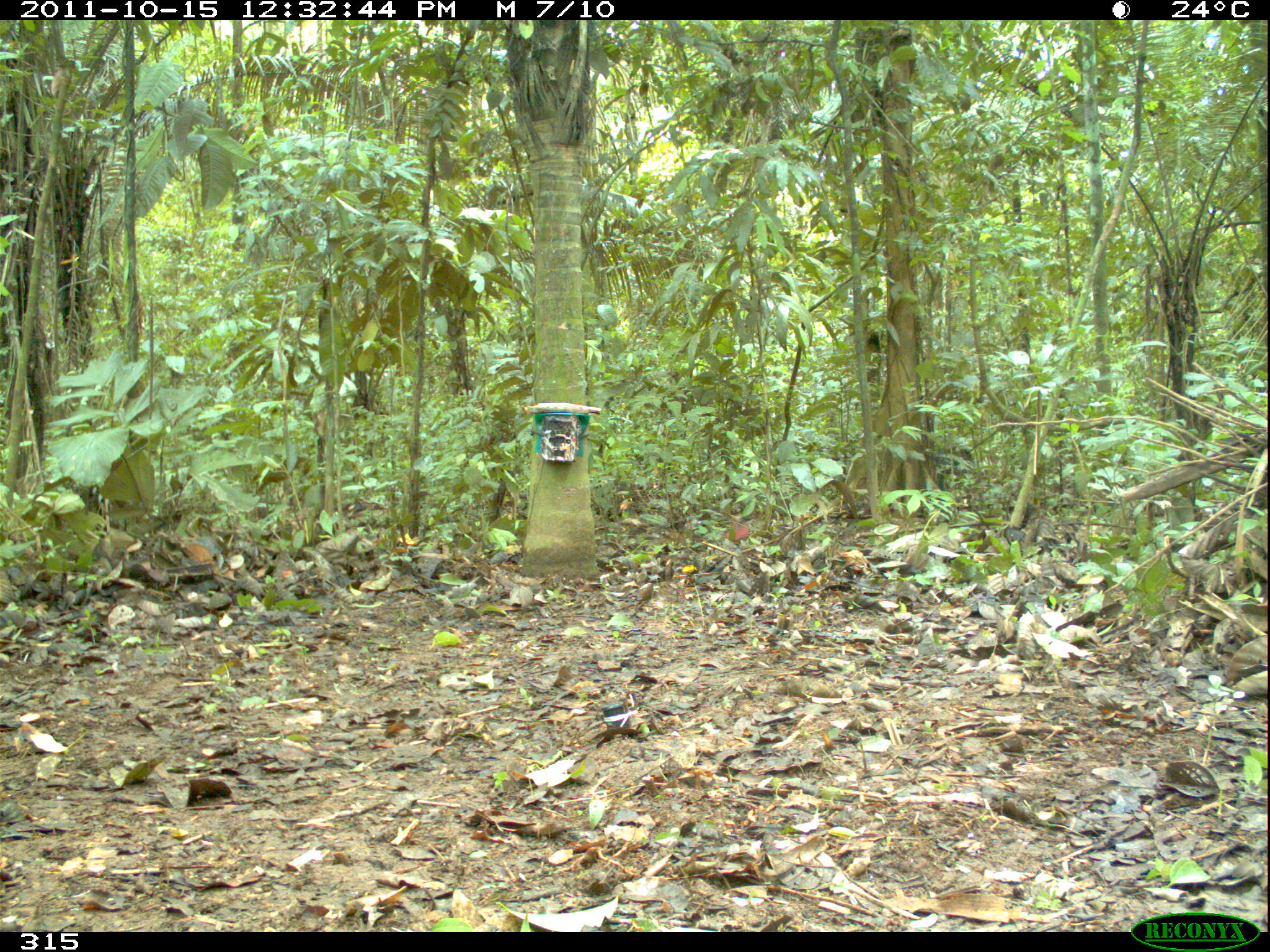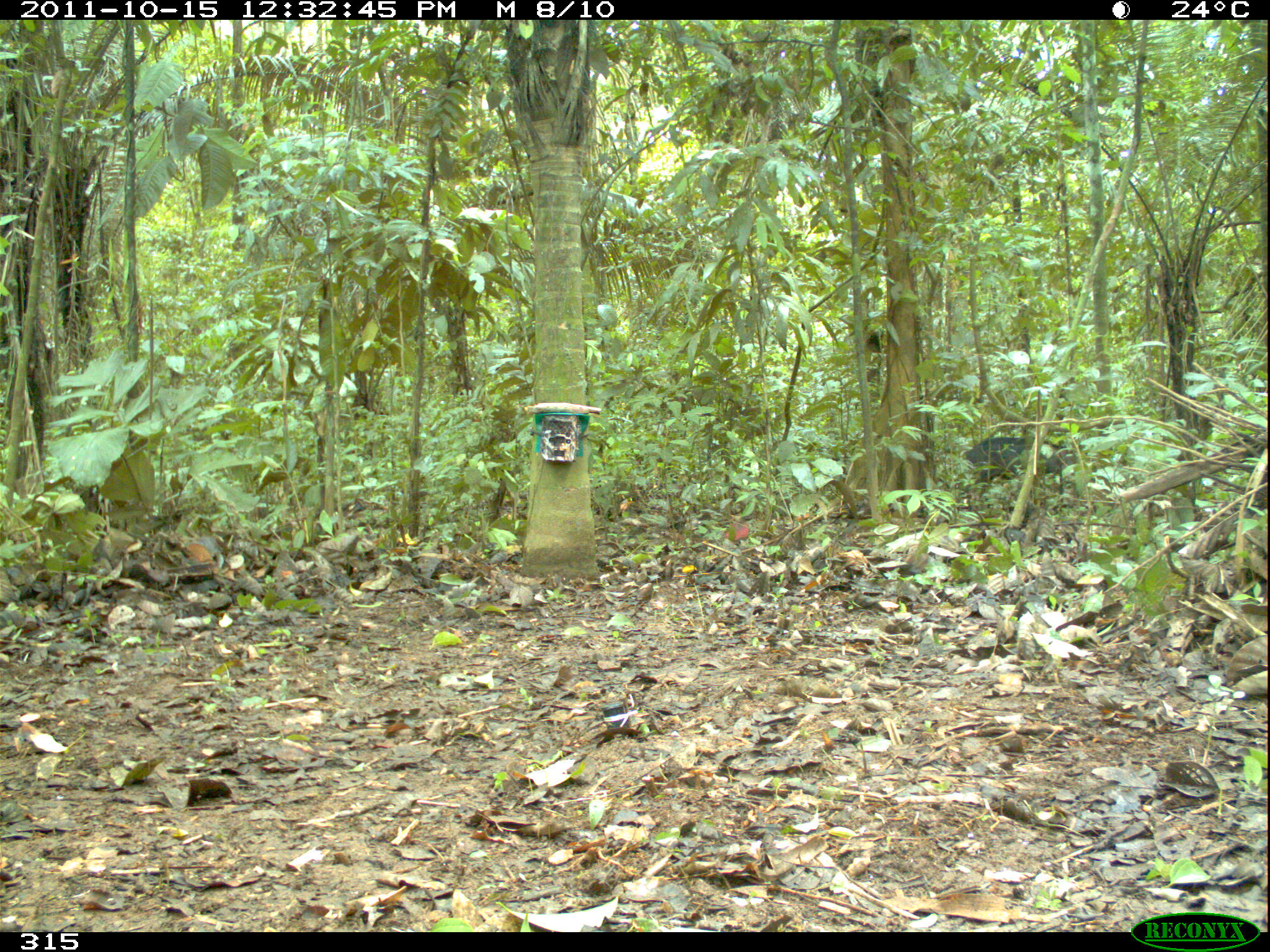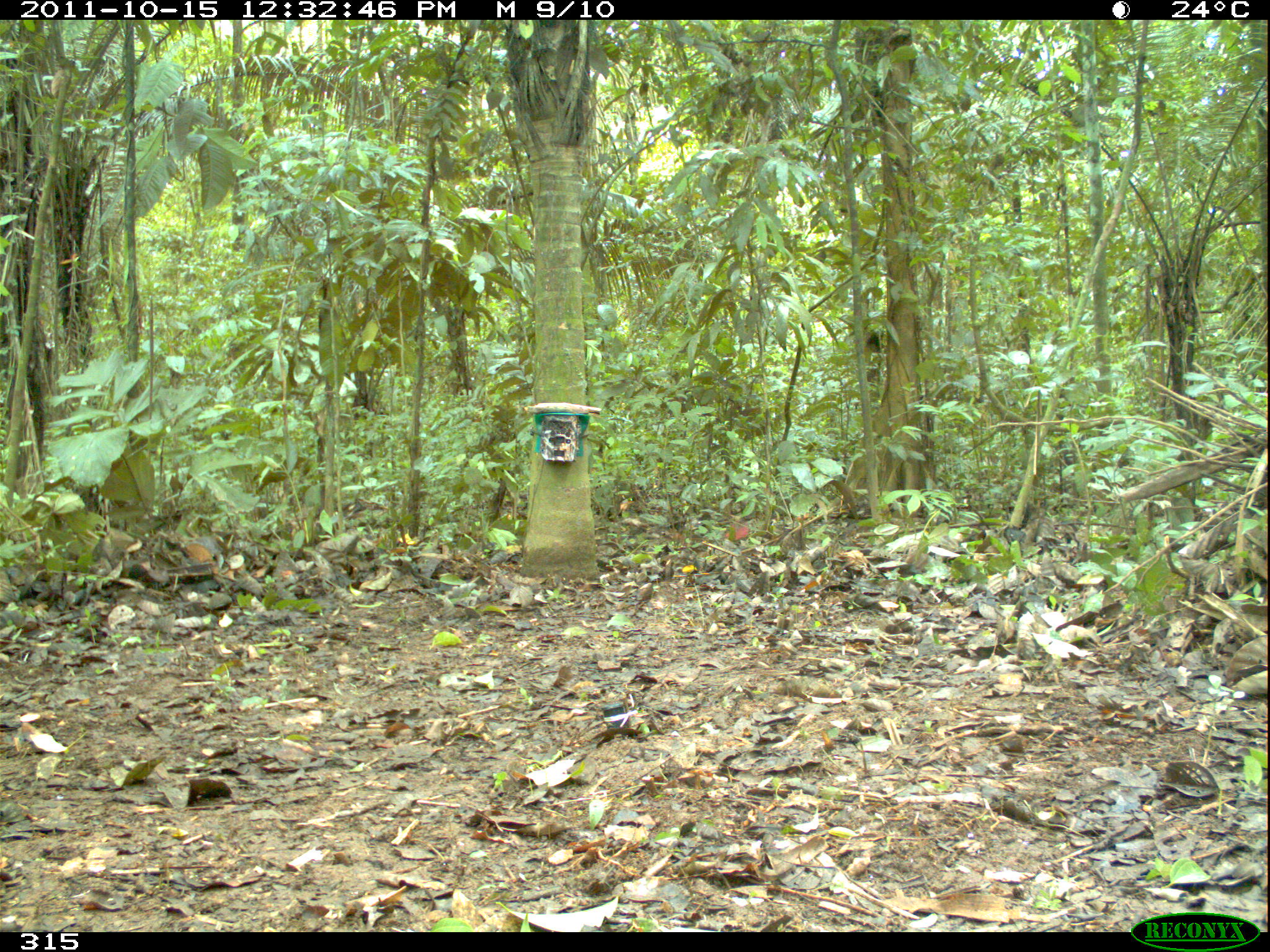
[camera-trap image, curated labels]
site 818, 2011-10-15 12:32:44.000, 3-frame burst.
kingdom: Animalia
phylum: Chordata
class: Mammalia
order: Artiodactyla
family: Tayassuidae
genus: Tayassu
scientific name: Tayassu pecari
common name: white-lipped peccary